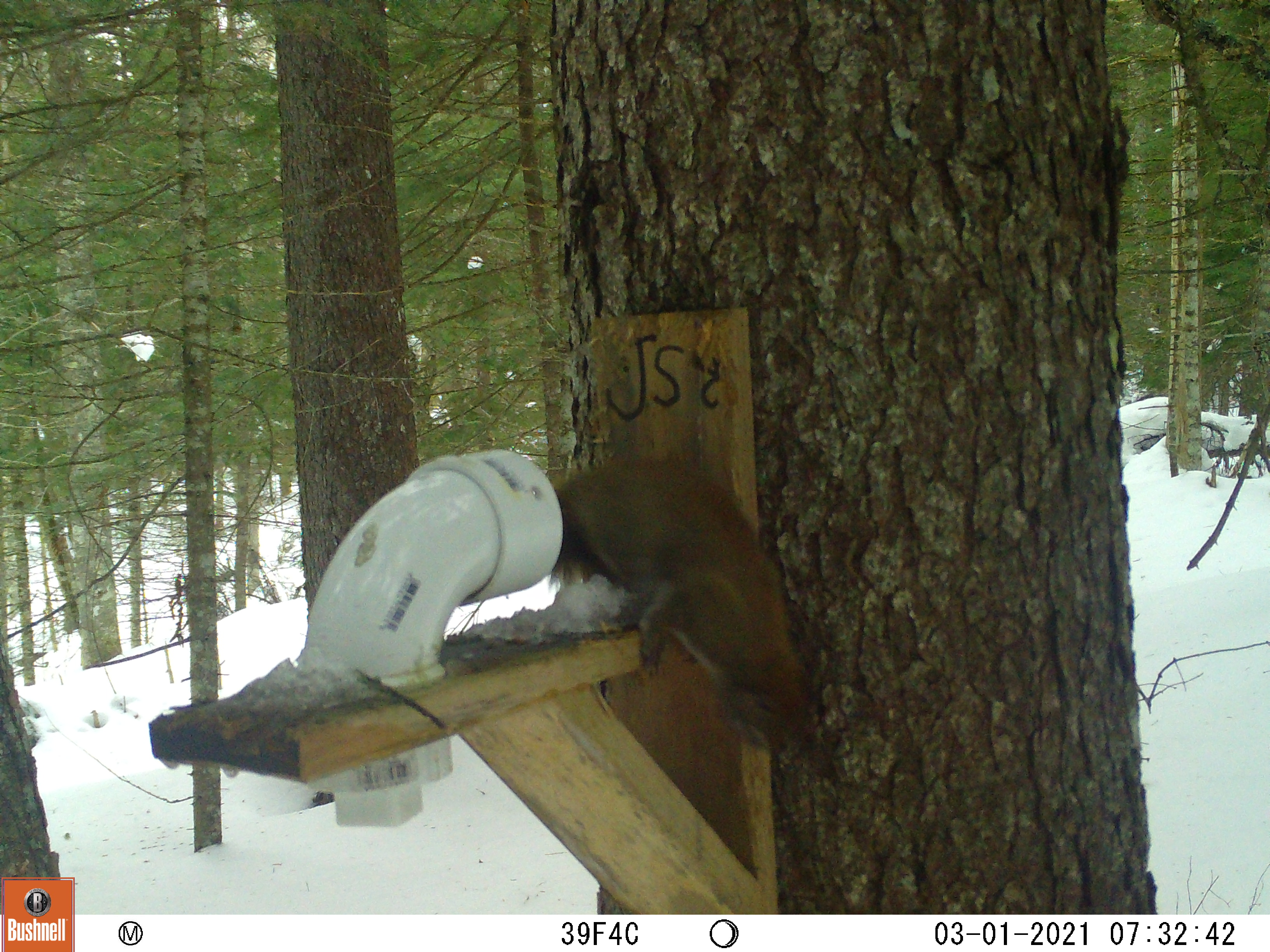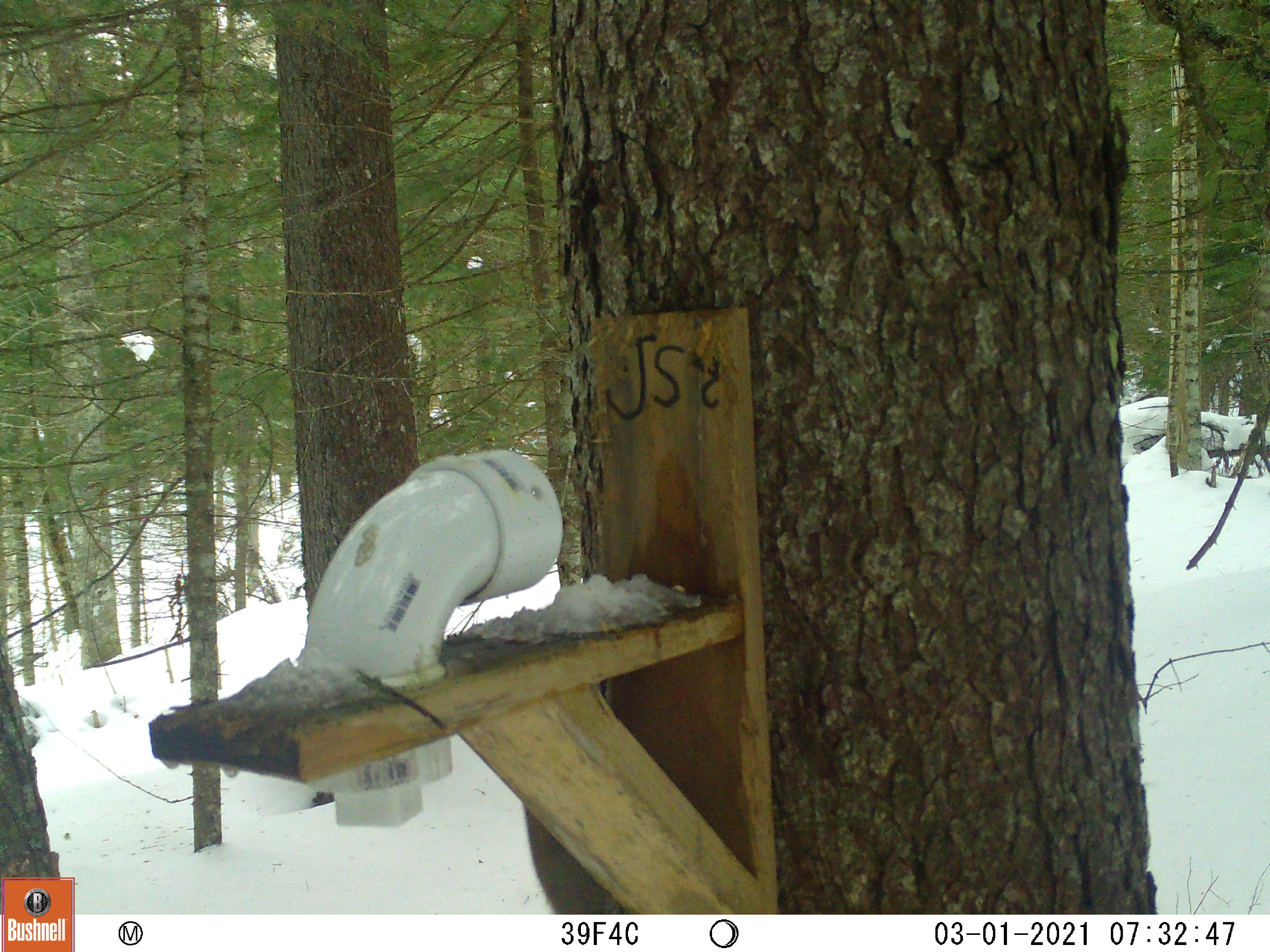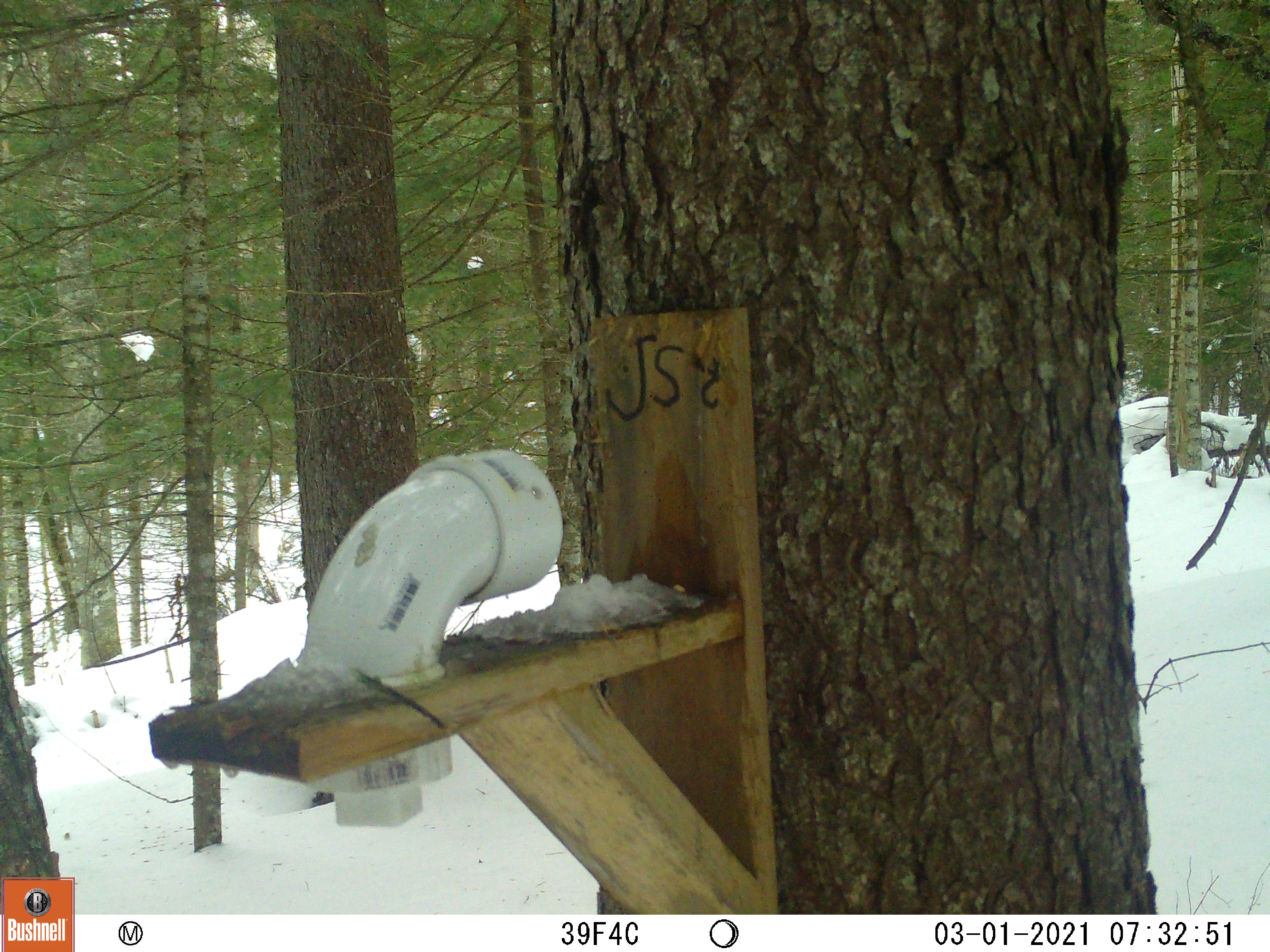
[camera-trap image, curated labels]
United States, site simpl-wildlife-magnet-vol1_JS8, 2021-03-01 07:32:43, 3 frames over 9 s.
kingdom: Animalia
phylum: Chordata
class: Mammalia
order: Rodentia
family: Sciuridae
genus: Tamiasciurus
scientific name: Tamiasciurus hudsonicus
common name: red squirrel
Red squirrel (Tamiasciurus hudsonicus).